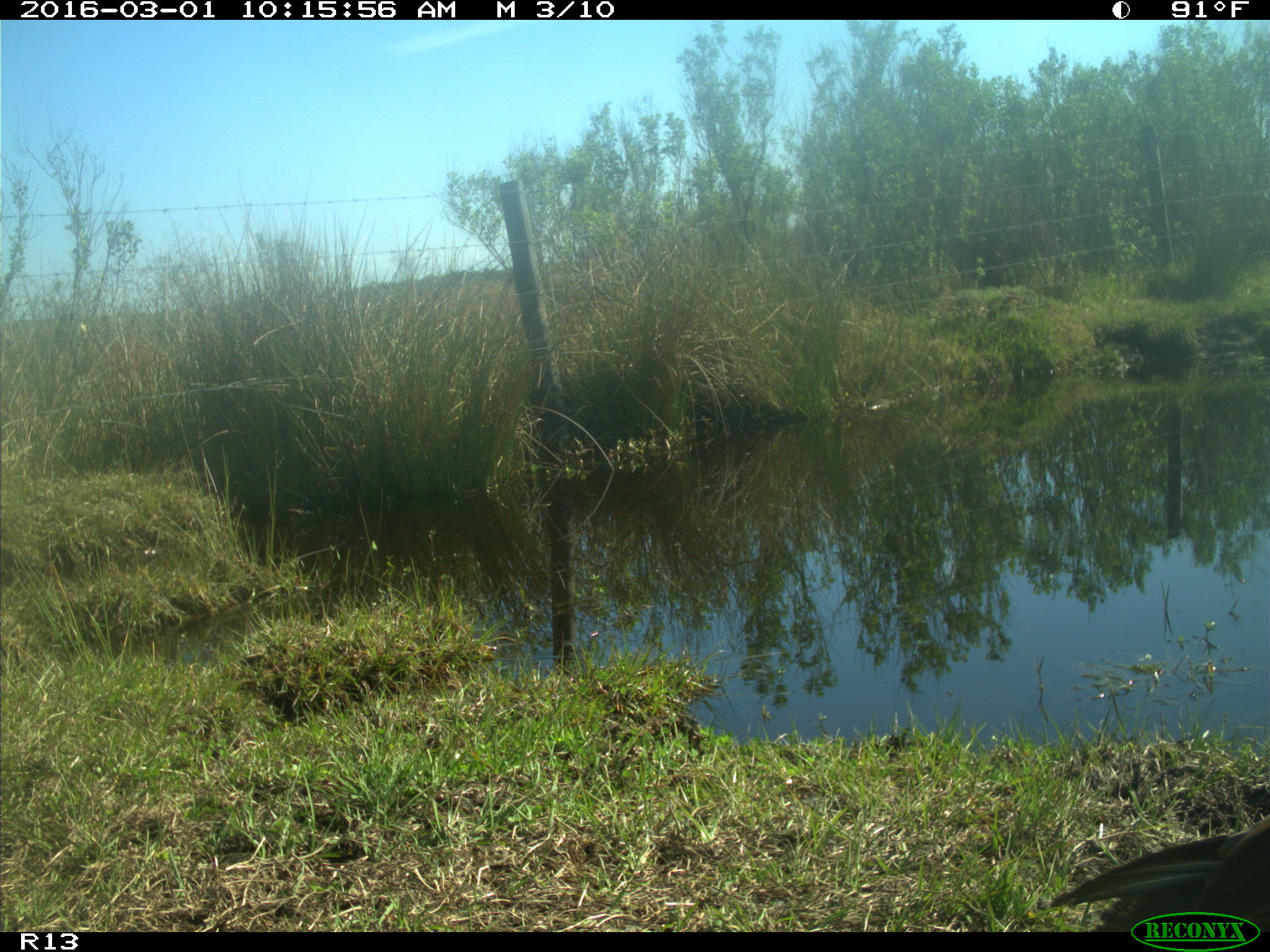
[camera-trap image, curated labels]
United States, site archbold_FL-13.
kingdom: Animalia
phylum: Chordata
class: Mammalia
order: Artiodactyla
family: Bovidae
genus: Bos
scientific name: Bos taurus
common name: domestic cow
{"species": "Bos taurus (domestic cow)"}